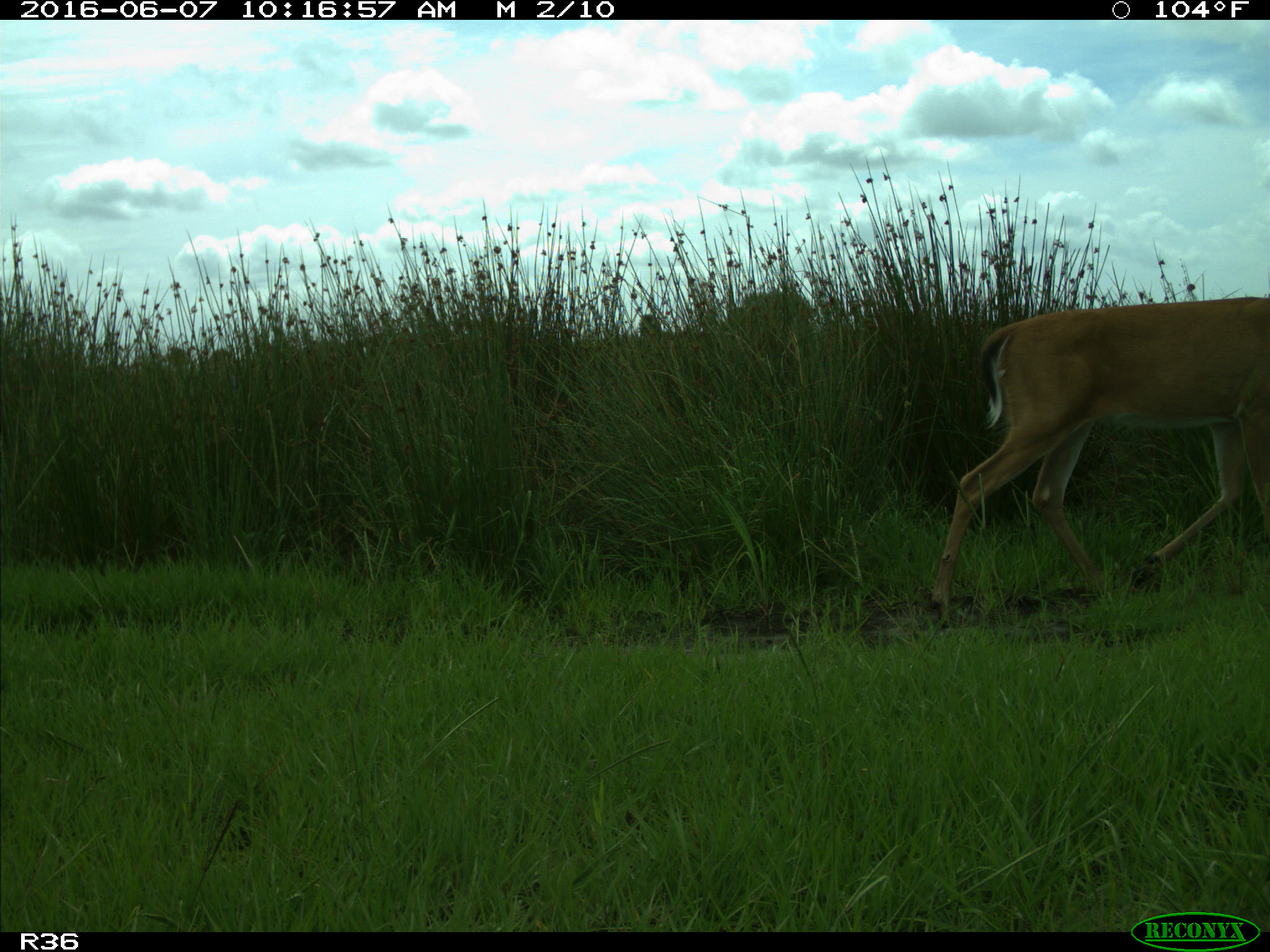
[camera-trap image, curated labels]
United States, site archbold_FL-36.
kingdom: Animalia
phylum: Chordata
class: Mammalia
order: Artiodactyla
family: Cervidae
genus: Odocoileus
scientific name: Odocoileus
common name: deer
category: unidentified deer